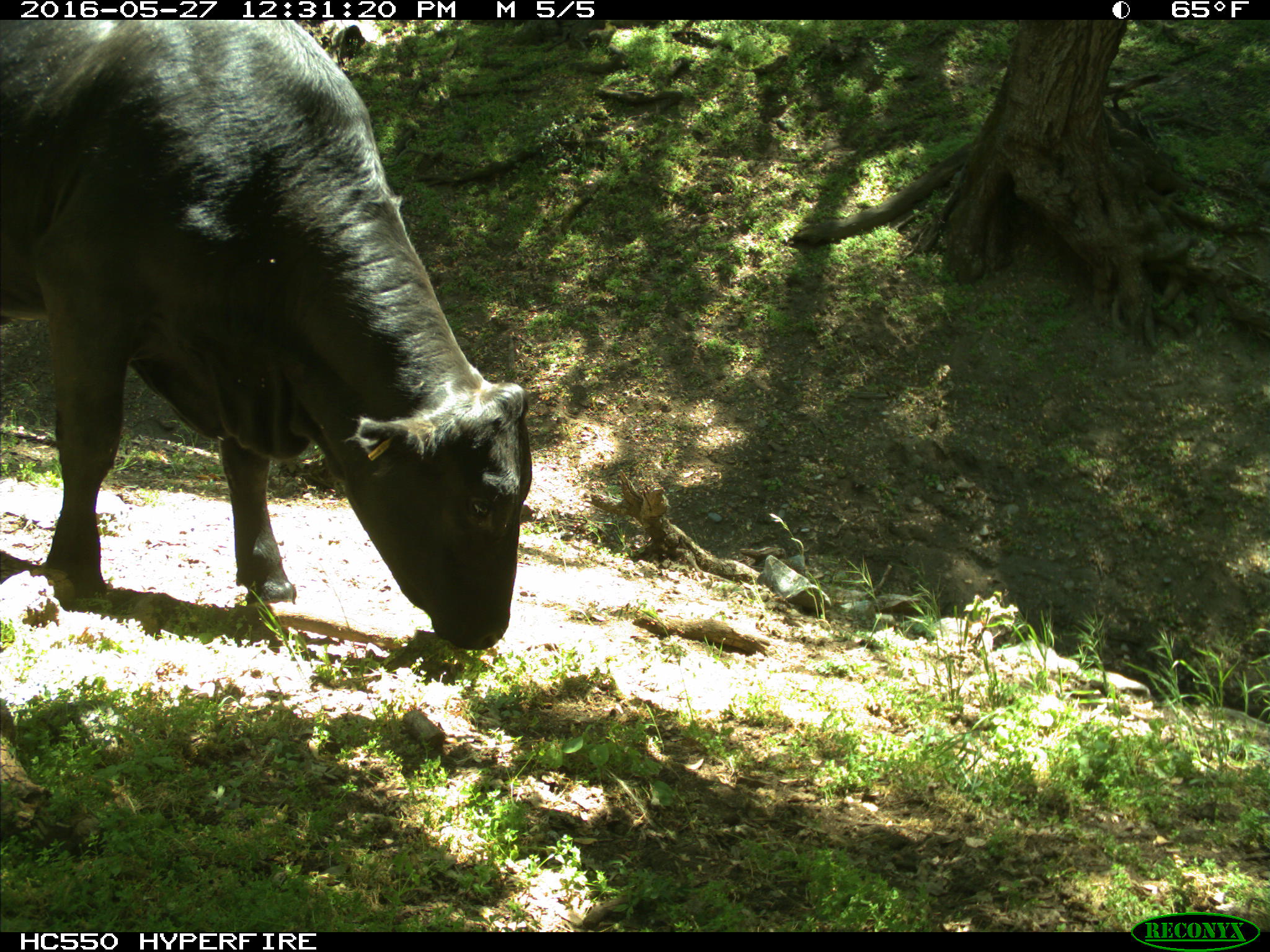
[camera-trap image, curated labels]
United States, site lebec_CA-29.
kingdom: Animalia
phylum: Chordata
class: Mammalia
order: Artiodactyla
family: Bovidae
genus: Bos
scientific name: Bos taurus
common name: domestic cow